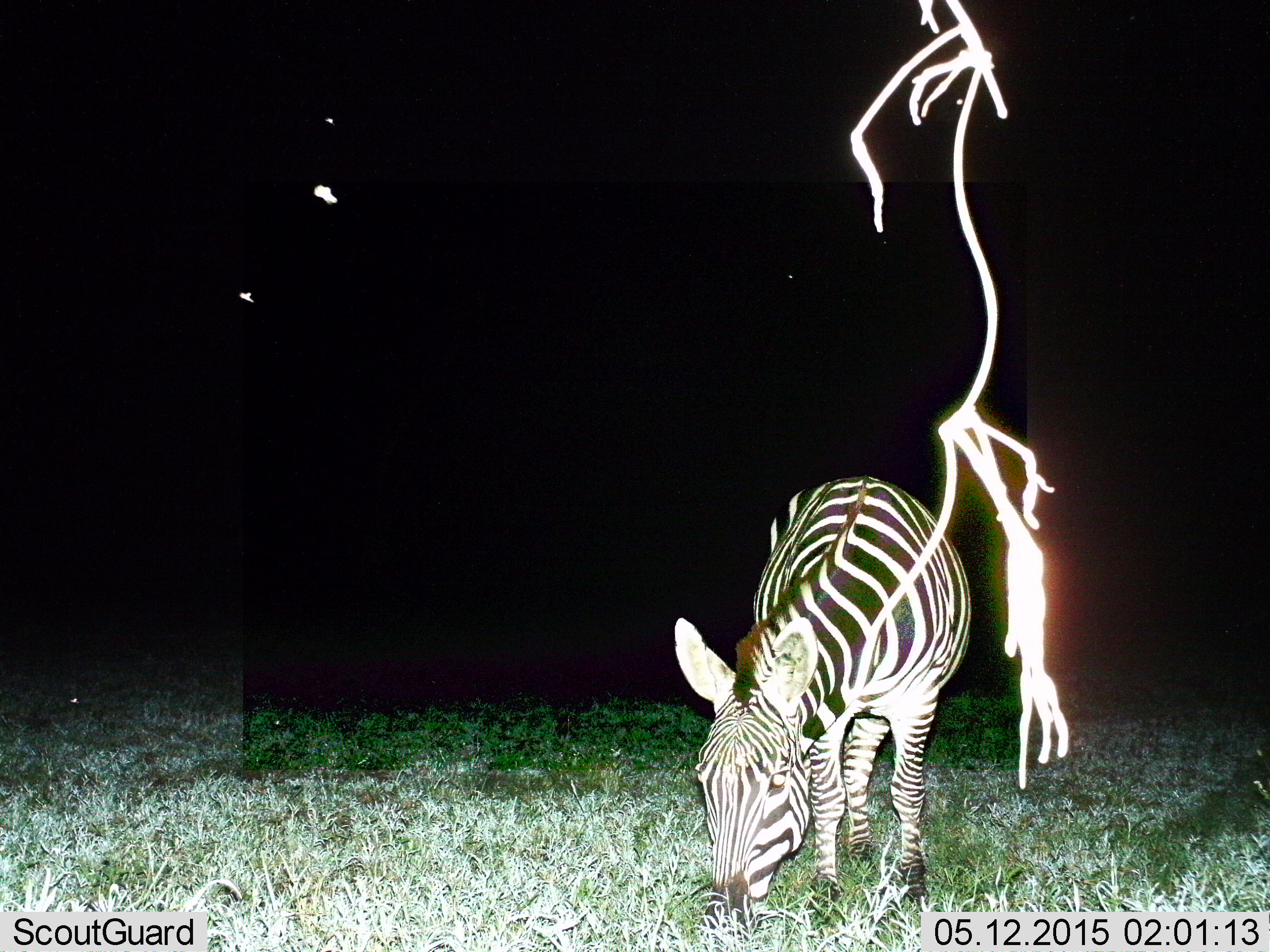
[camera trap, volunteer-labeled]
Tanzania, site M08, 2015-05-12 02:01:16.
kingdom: Animalia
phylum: Chordata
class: Mammalia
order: Perissodactyla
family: Equidae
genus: Equus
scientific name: Equus quagga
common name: plains zebra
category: zebra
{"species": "zebra (plains zebra) (Equus quagga)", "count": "1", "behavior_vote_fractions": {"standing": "17%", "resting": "0%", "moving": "0%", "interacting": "8%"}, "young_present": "0%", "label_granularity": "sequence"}